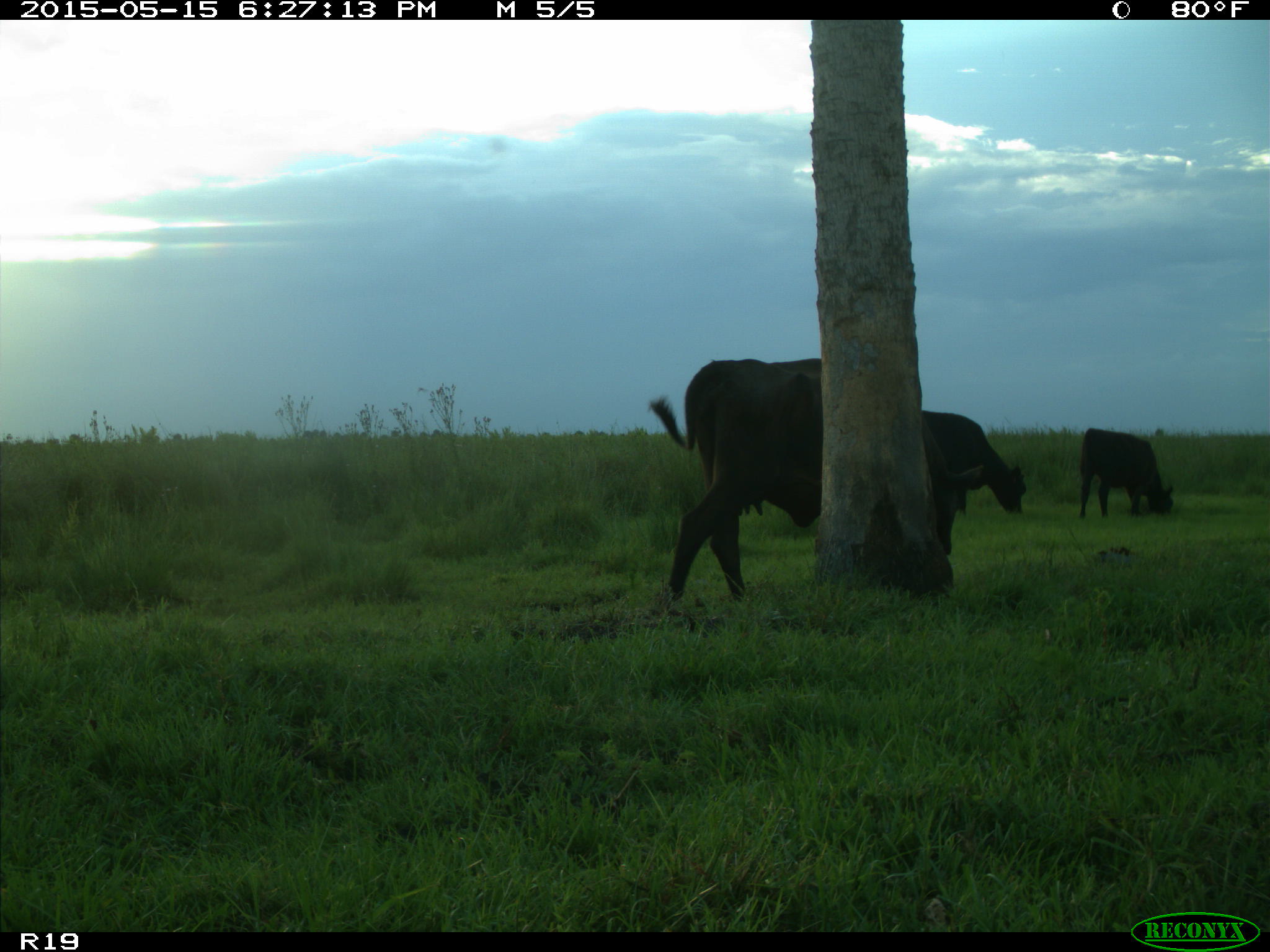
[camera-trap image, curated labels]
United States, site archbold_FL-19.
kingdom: Animalia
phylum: Chordata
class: Mammalia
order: Artiodactyla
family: Bovidae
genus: Bos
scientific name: Bos taurus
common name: domestic cow